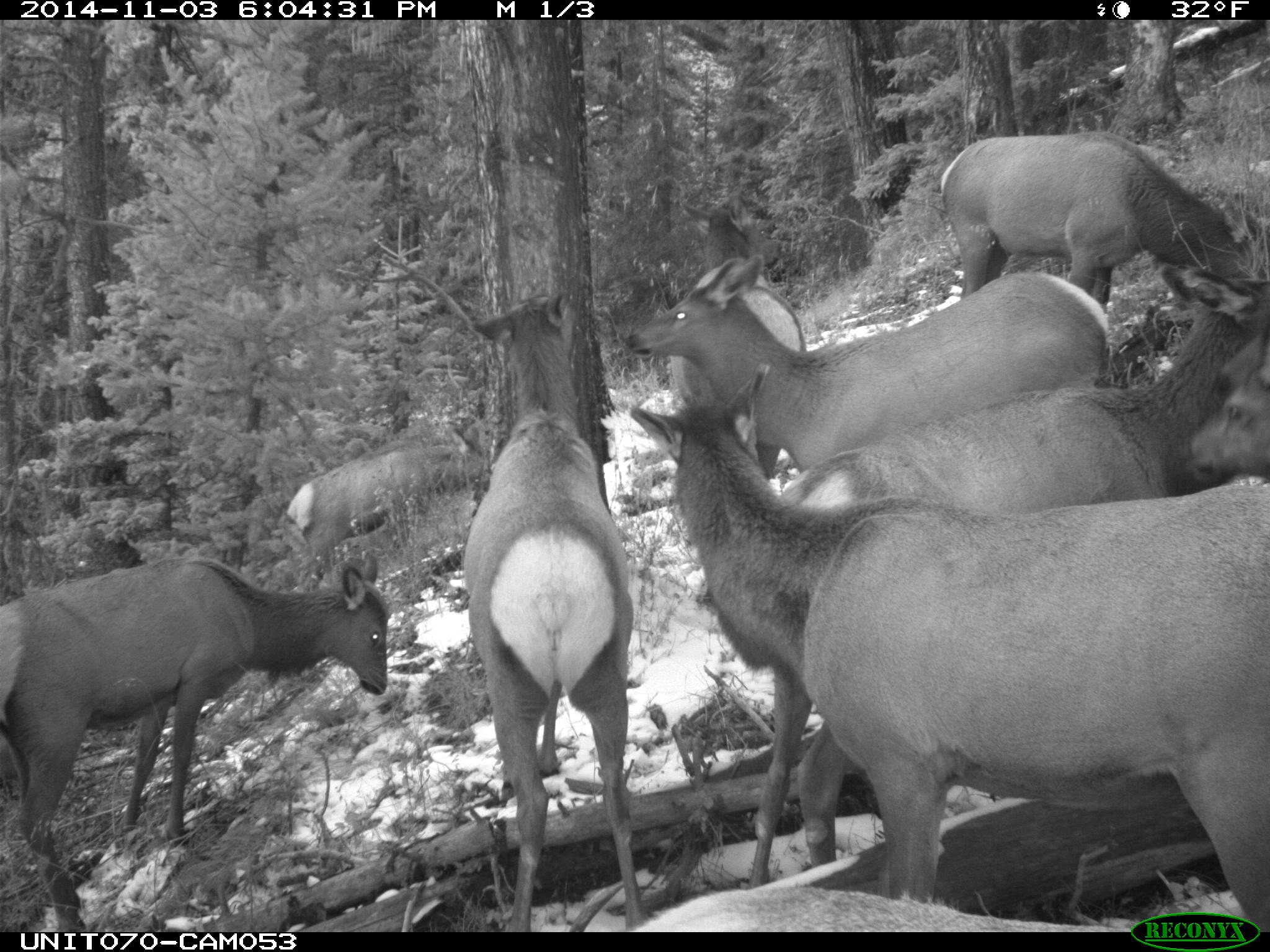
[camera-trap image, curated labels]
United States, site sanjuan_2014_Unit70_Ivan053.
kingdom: Animalia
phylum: Chordata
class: Mammalia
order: Artiodactyla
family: Cervidae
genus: Cervus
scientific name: Cervus elaphus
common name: red deer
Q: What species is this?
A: Cervus elaphus (red deer).